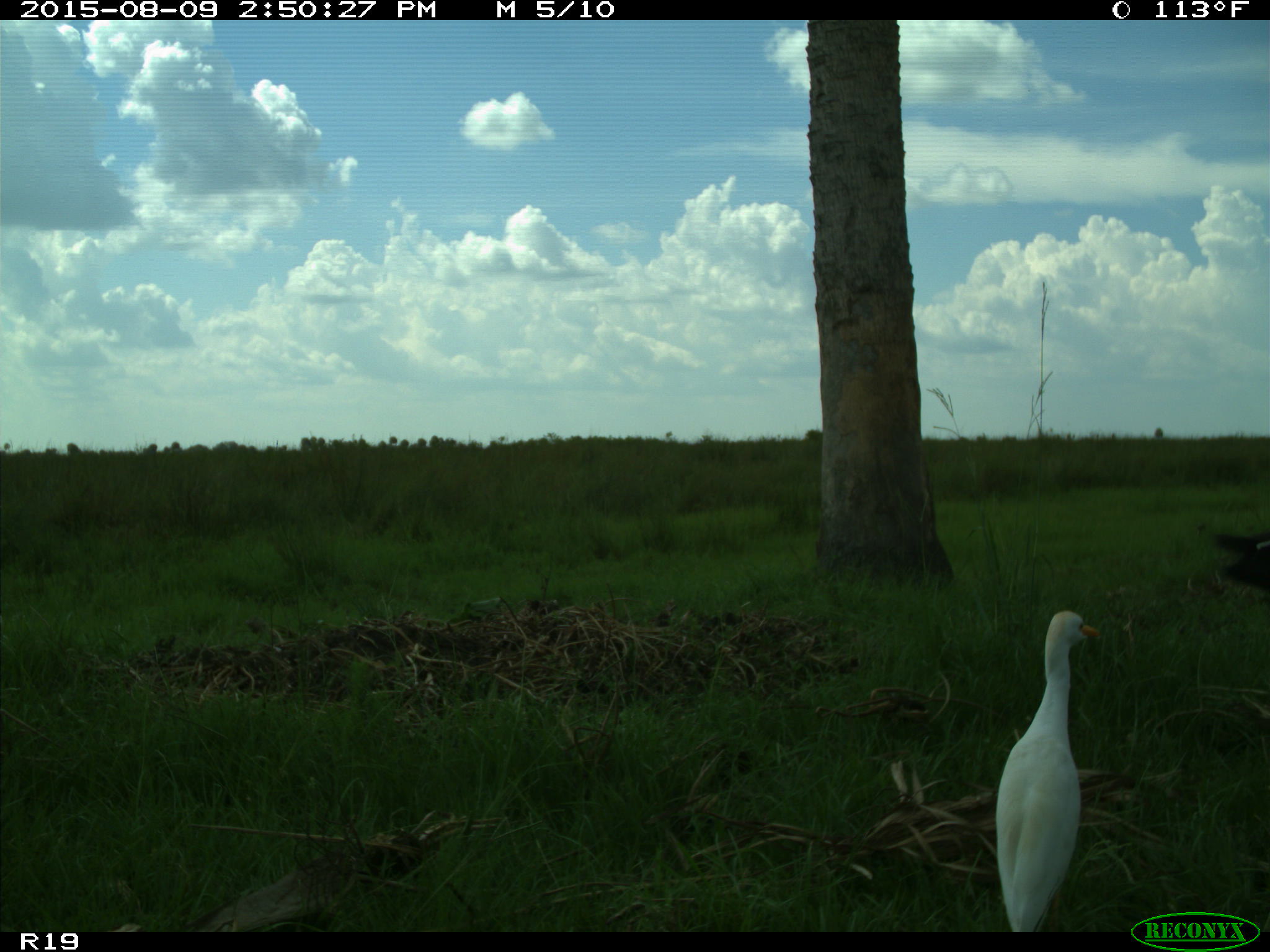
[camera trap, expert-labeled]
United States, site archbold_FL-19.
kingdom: Animalia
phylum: Chordata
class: Mammalia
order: Artiodactyla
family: Bovidae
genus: Bos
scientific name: Bos taurus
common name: domestic cow